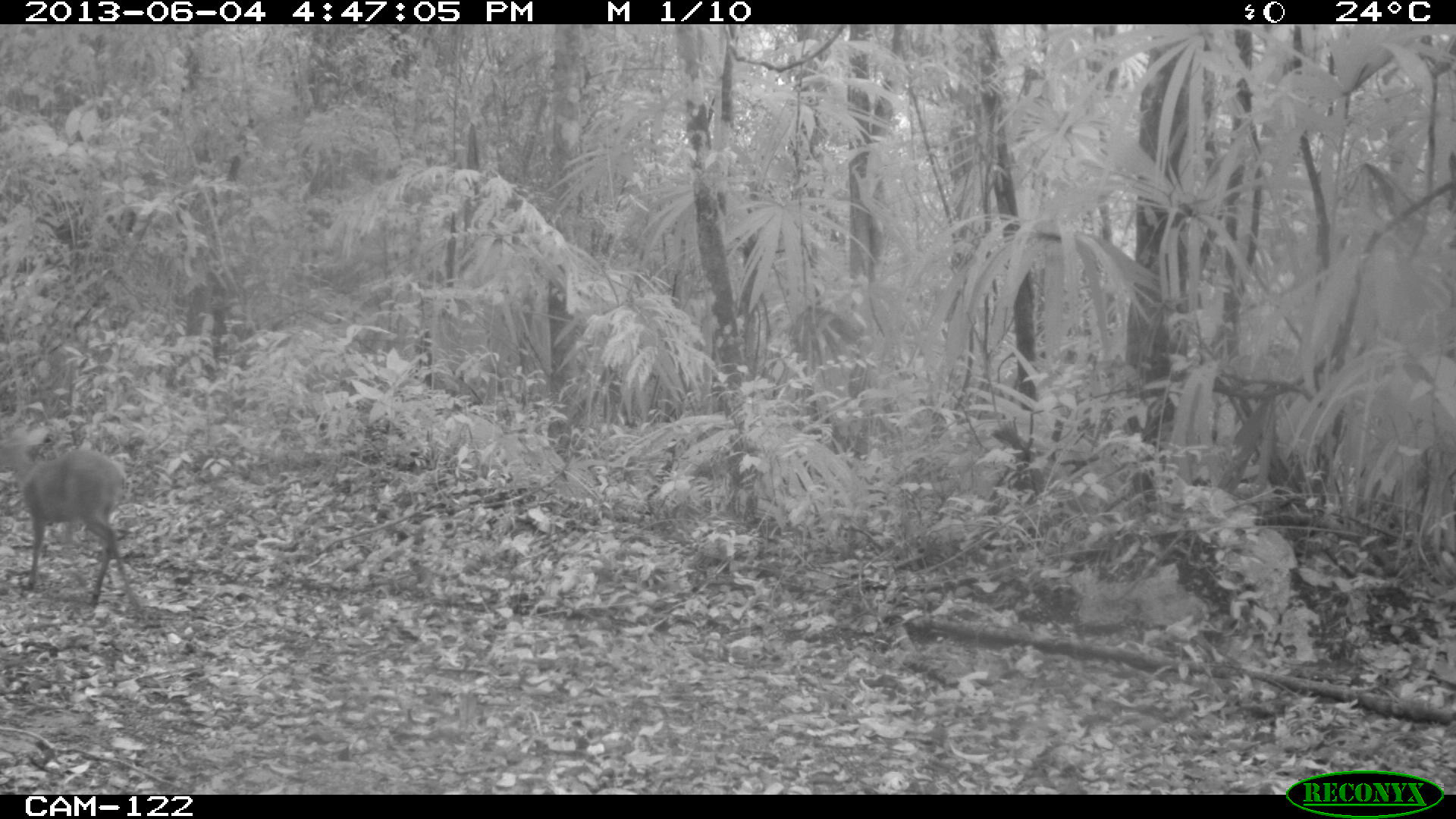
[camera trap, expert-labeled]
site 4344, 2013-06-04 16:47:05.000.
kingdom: Animalia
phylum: Chordata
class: Mammalia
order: Artiodactyla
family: Cervidae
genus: Mazama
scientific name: Mazama temama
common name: central american red brocket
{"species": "Mazama temama (central american red brocket)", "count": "1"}